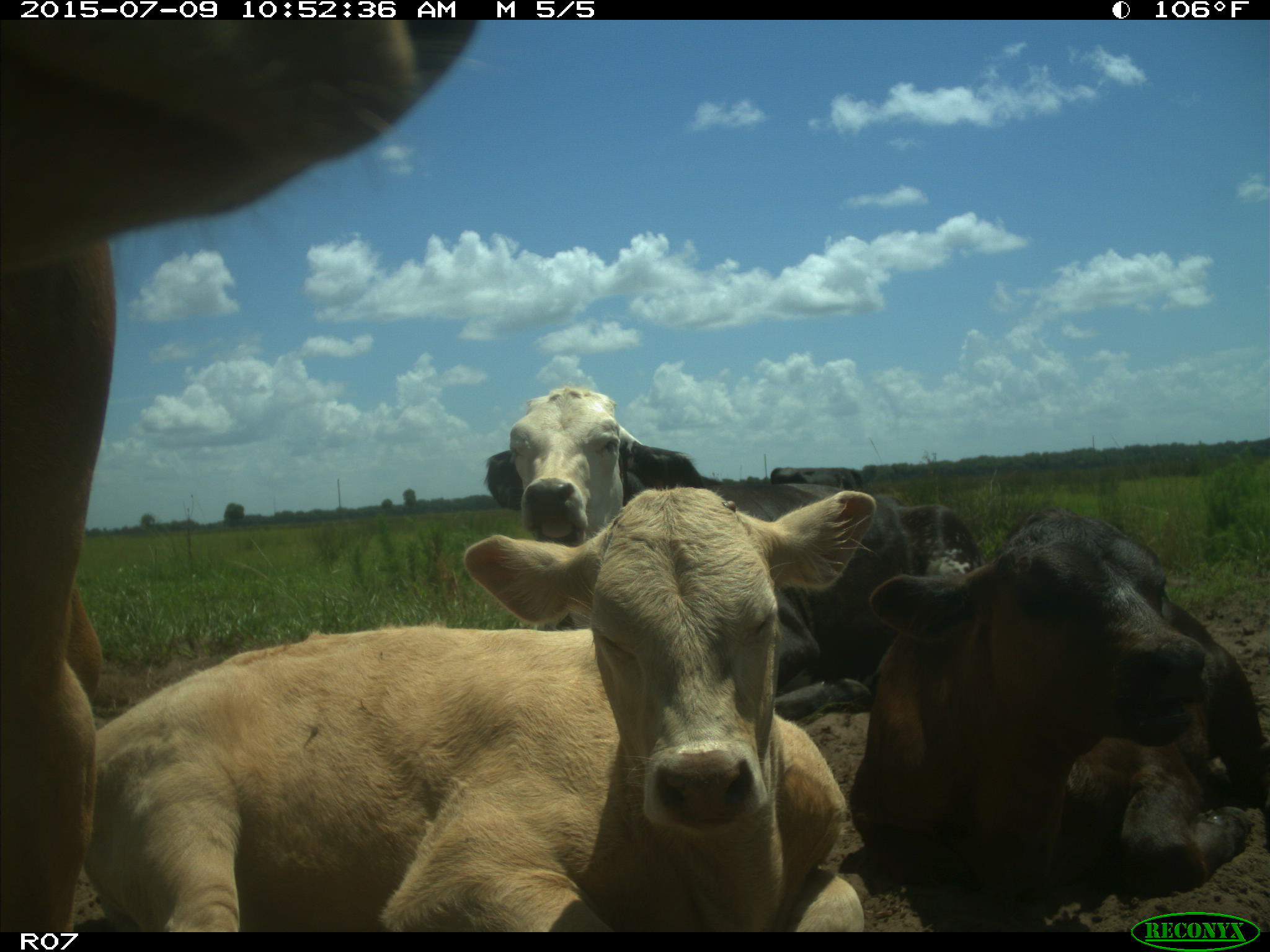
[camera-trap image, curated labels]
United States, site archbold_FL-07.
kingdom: Animalia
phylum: Chordata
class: Mammalia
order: Artiodactyla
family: Bovidae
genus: Bos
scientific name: Bos taurus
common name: domestic cow